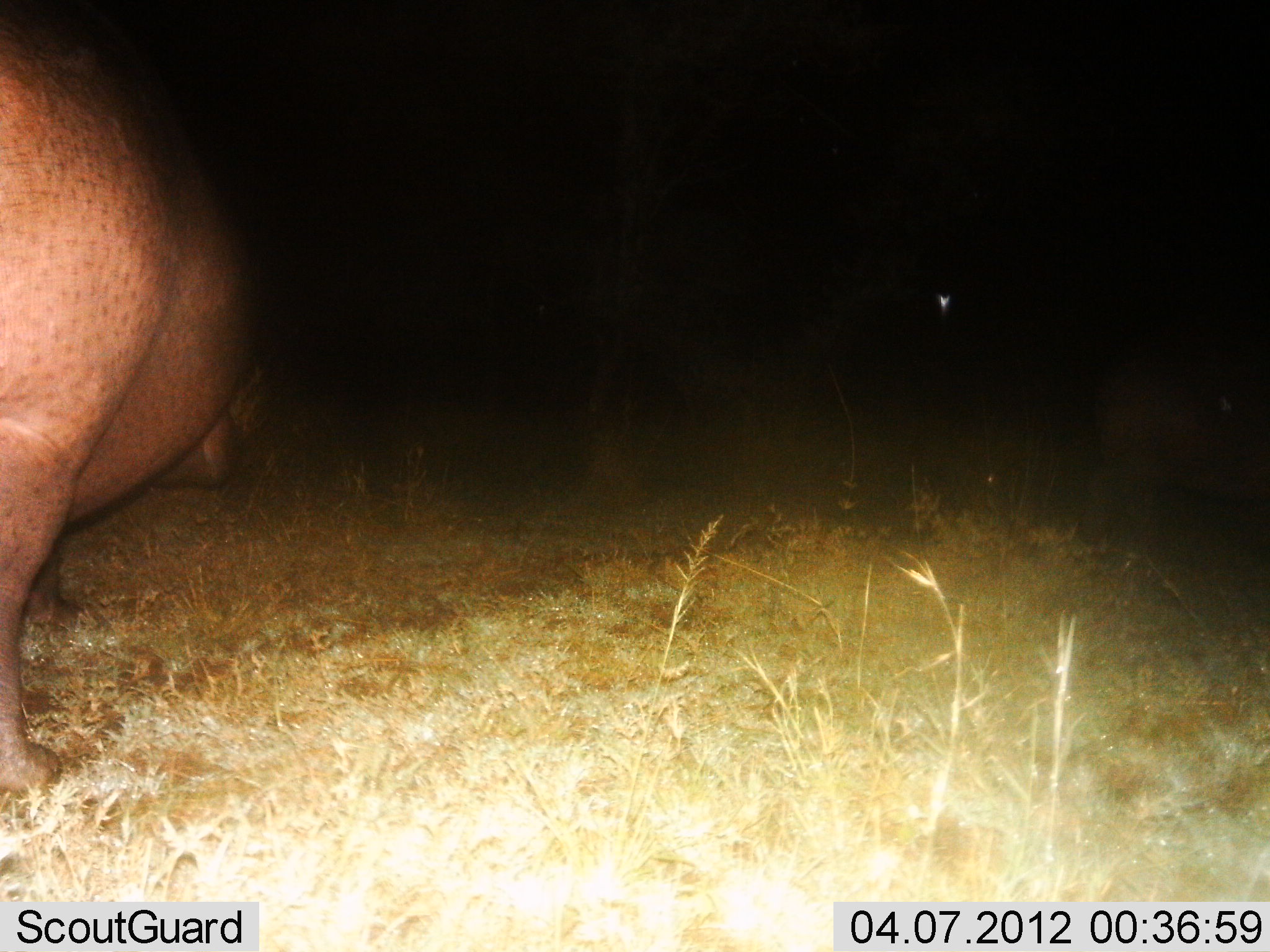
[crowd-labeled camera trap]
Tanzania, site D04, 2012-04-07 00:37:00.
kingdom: Animalia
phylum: Chordata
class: Mammalia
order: Artiodactyla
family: Hippopotamidae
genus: Hippopotamus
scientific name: Hippopotamus amphibius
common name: hippopotamus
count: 1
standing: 58%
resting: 0%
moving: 42%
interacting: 0%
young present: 0%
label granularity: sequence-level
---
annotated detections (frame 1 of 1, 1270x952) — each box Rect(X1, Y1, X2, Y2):
animal: Rect(0, 19, 265, 793)